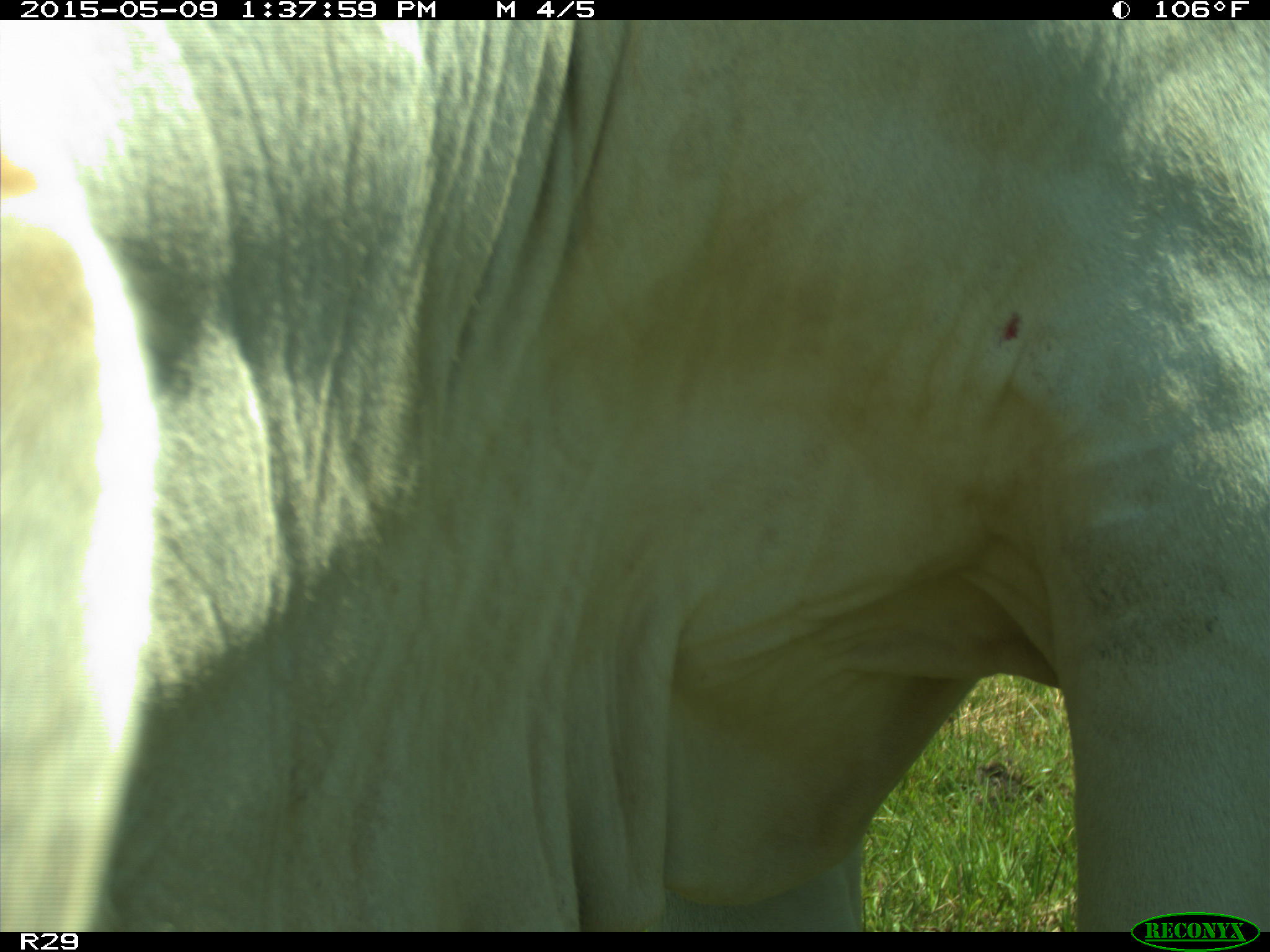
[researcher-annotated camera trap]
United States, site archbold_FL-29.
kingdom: Animalia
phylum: Chordata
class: Mammalia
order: Artiodactyla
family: Bovidae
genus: Bos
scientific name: Bos taurus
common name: domestic cow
Bos taurus (domestic cow).